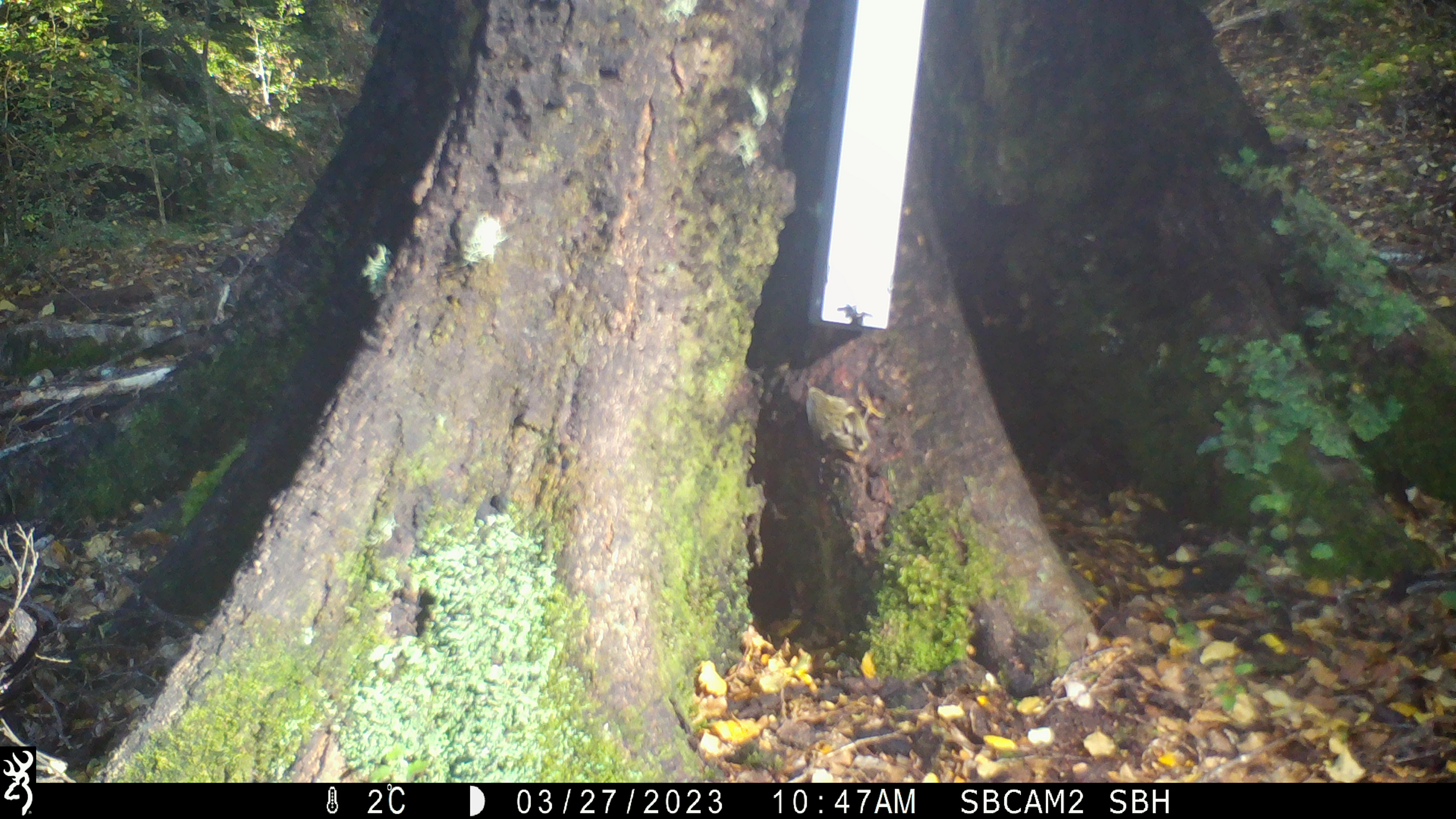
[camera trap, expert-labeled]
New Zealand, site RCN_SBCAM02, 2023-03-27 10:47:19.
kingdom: Animalia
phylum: Chordata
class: Aves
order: Passeriformes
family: Acanthisittidae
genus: Acanthisitta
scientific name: Acanthisitta chloris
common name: rifleman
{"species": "rifleman (Acanthisitta chloris)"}